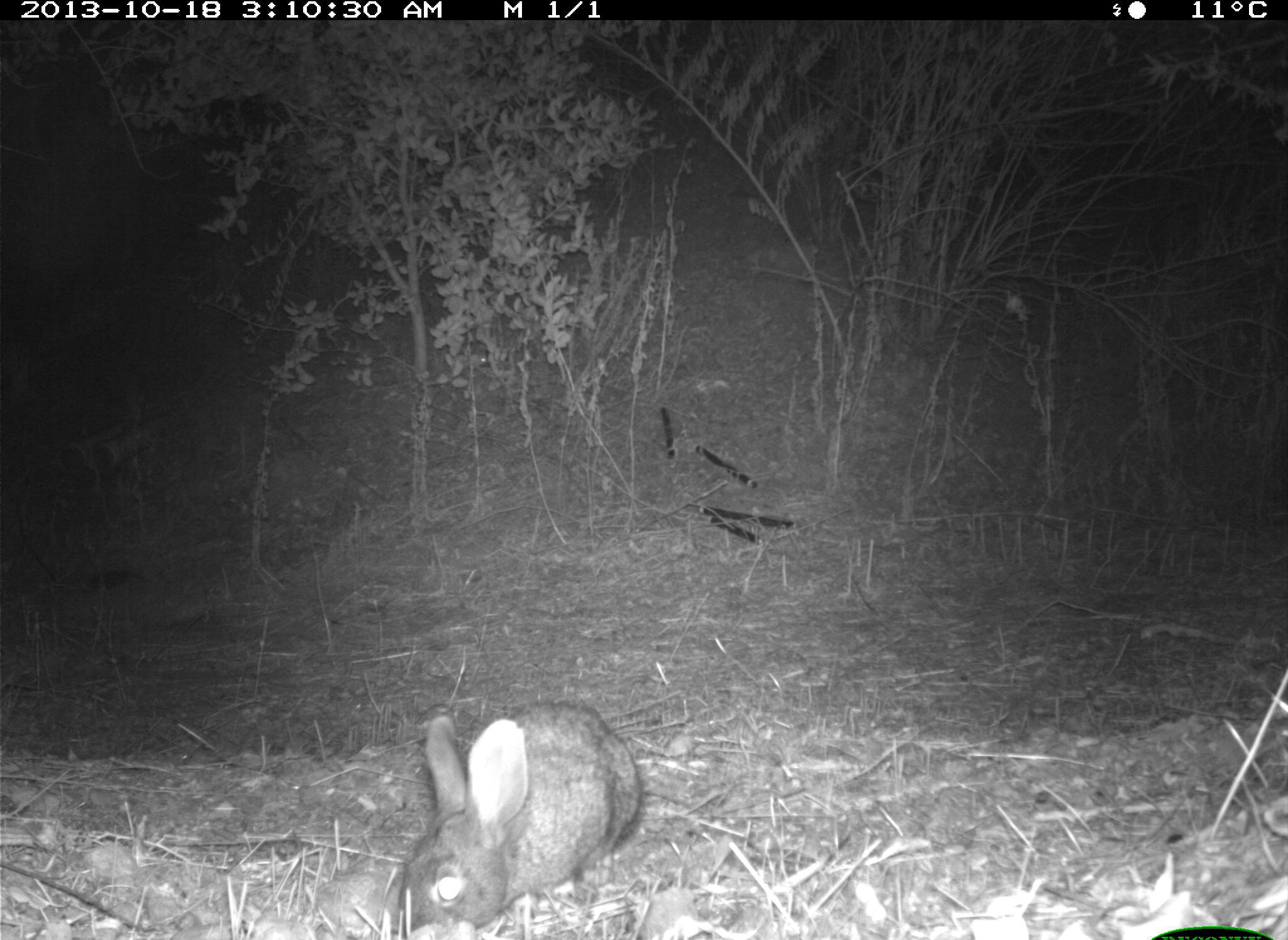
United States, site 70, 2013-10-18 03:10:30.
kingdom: Animalia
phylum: Chordata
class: Mammalia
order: Lagomorpha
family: Leporidae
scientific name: Leporidae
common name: rabbits and hares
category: rabbit